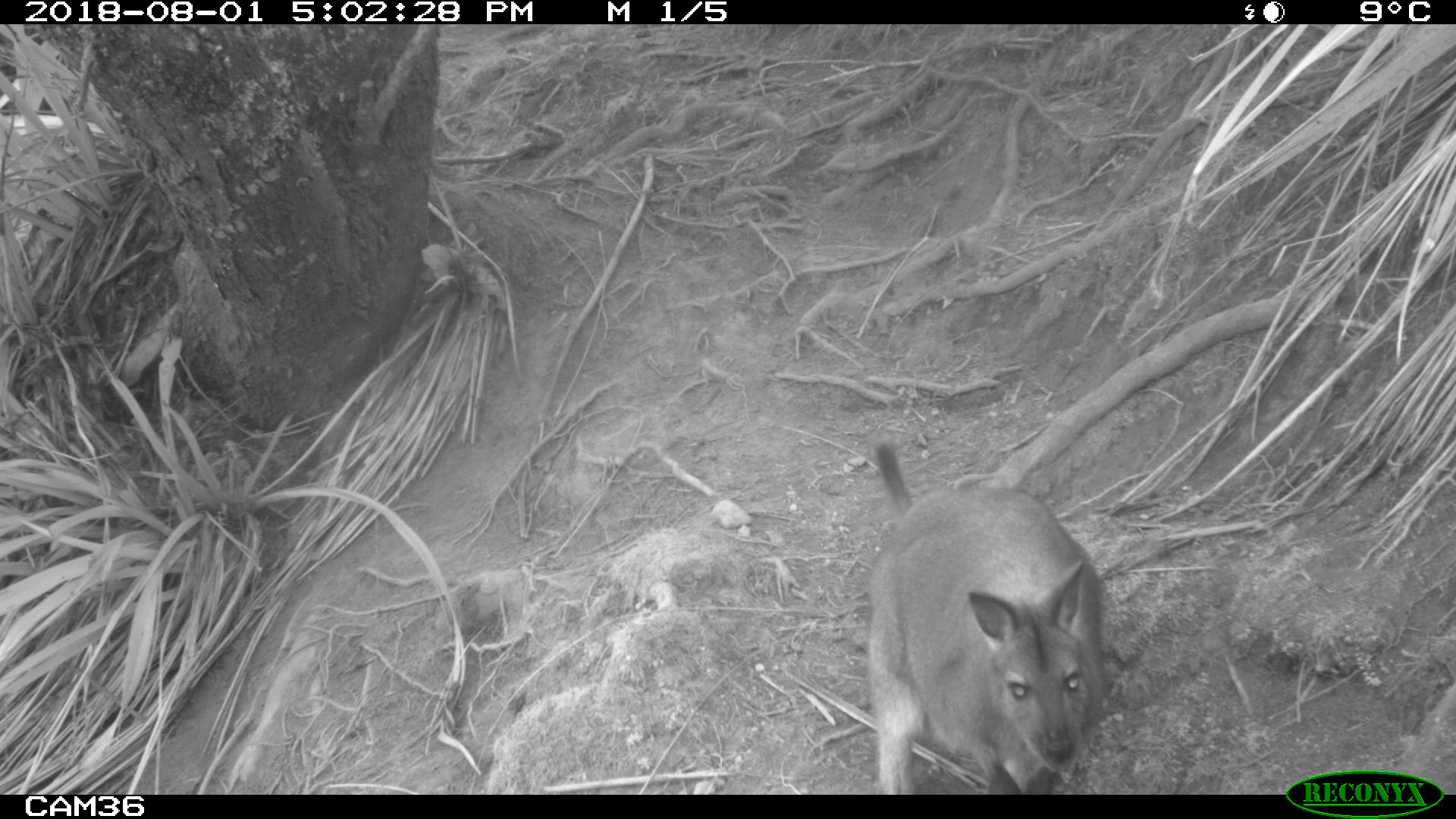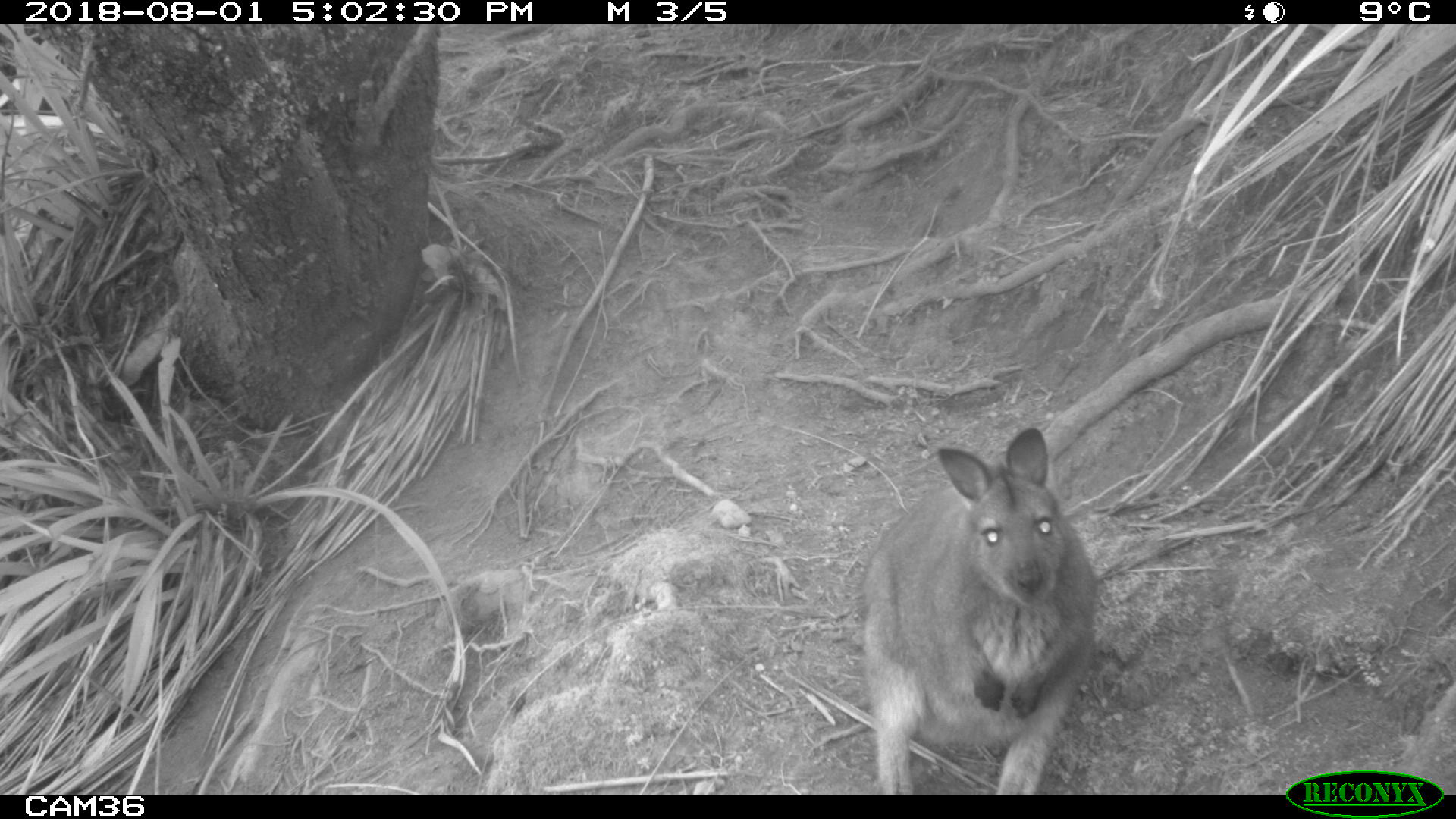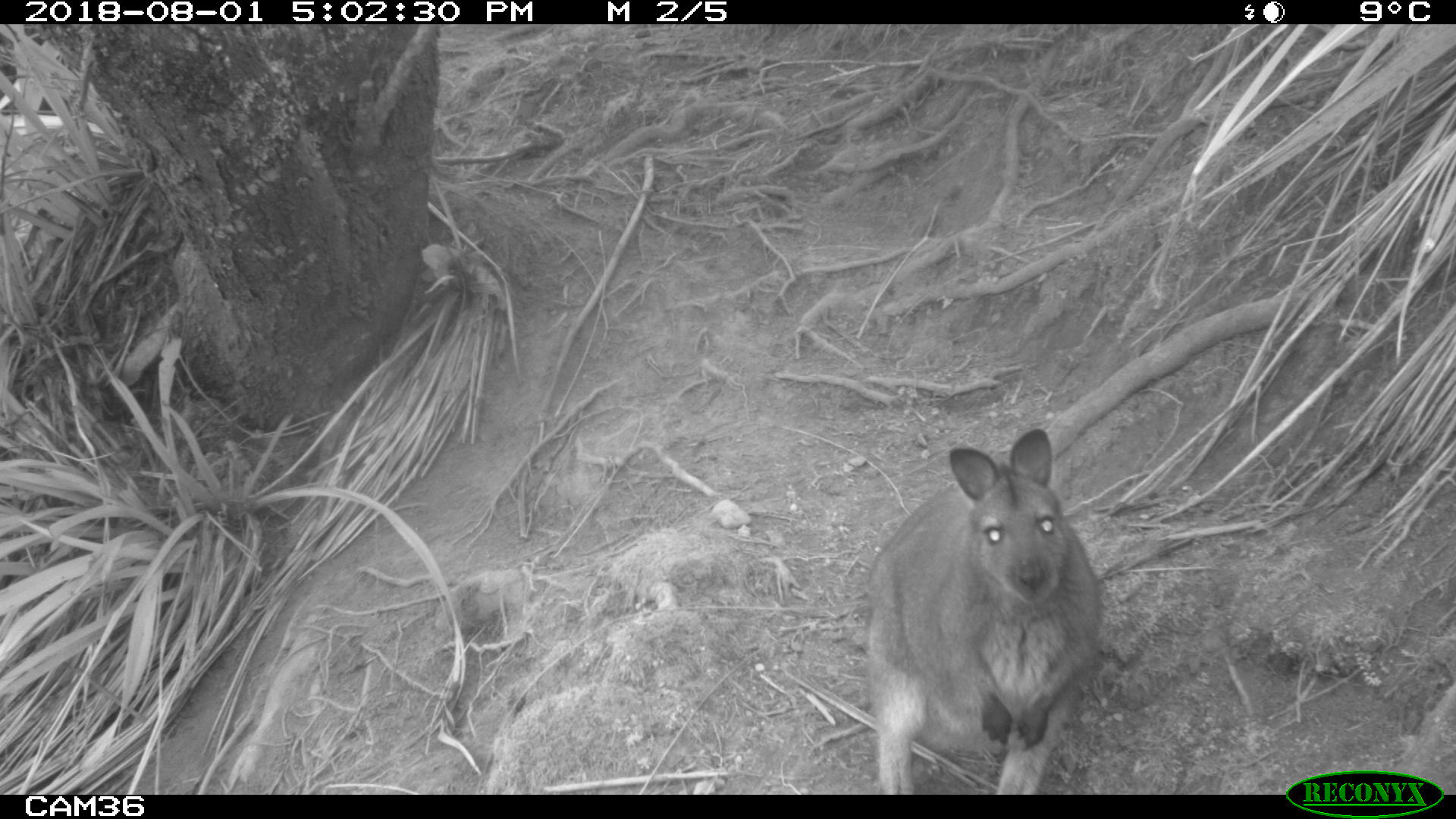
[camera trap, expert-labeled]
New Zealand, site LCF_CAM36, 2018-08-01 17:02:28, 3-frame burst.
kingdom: Animalia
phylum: Chordata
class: Mammalia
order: Diprotodontia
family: Macropodidae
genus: Notamacropus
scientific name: Notamacropus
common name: wallaby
Wallaby (Notamacropus).